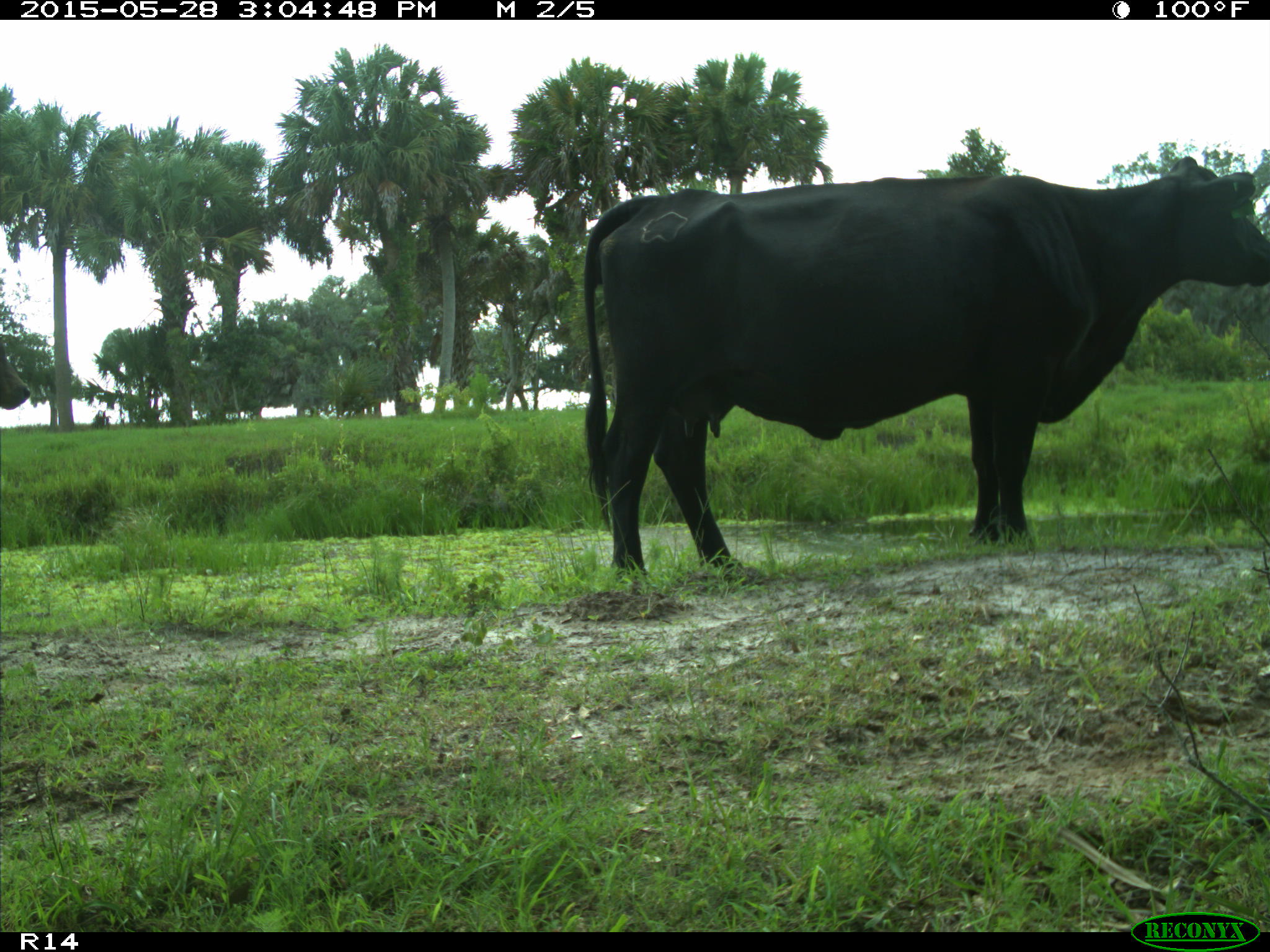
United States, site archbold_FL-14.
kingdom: Animalia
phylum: Chordata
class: Mammalia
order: Artiodactyla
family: Bovidae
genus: Bos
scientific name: Bos taurus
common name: domestic cow